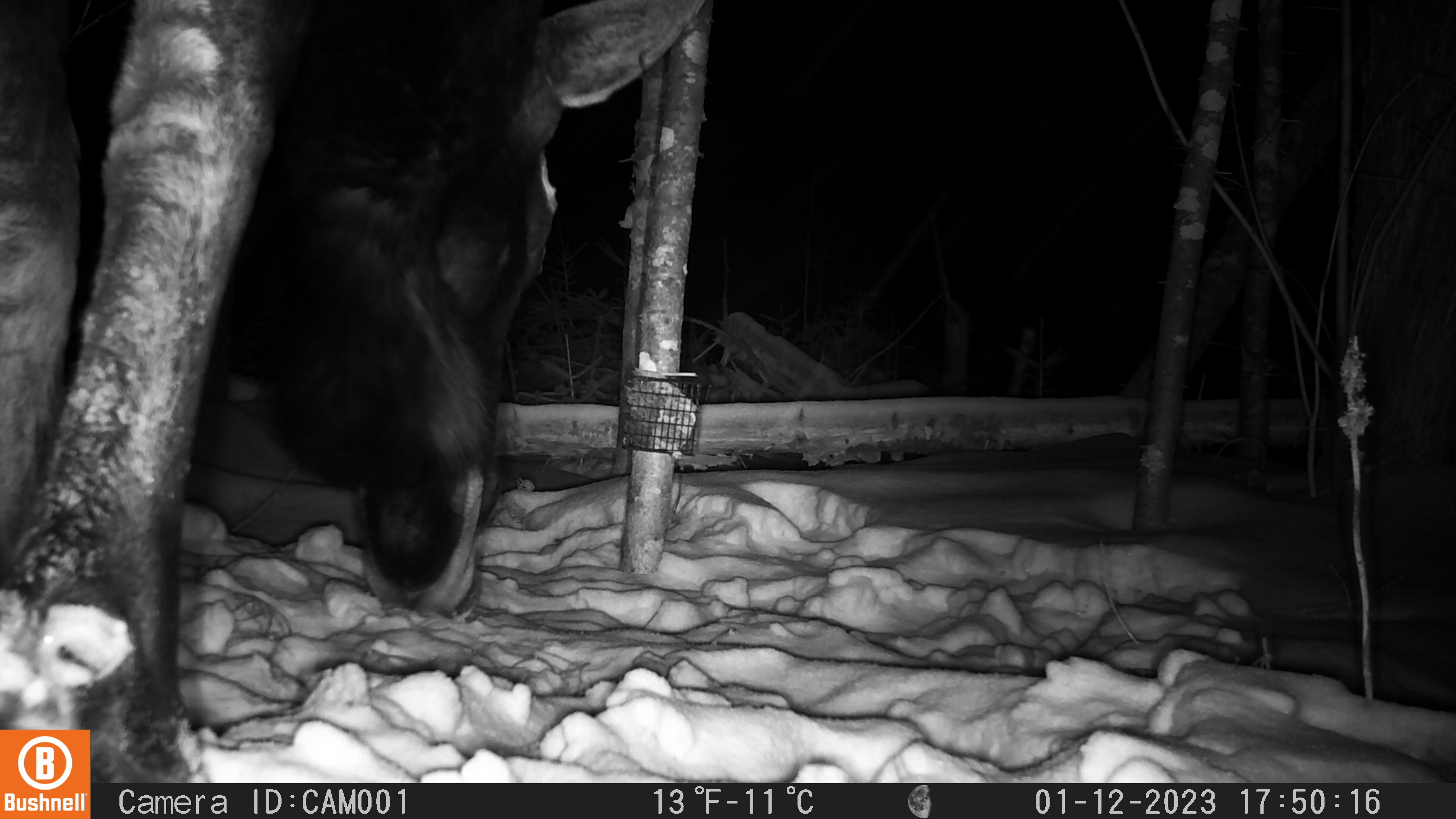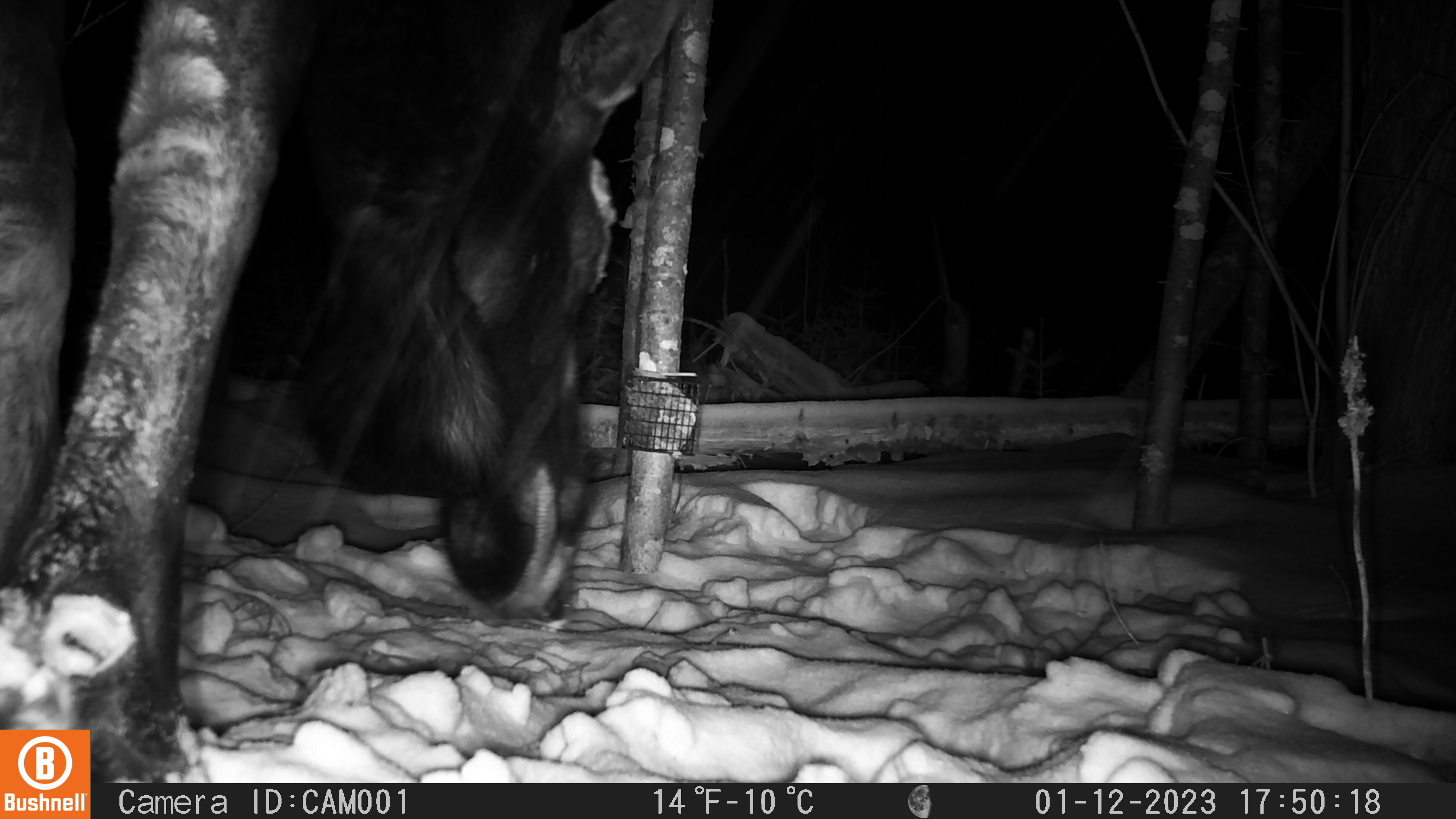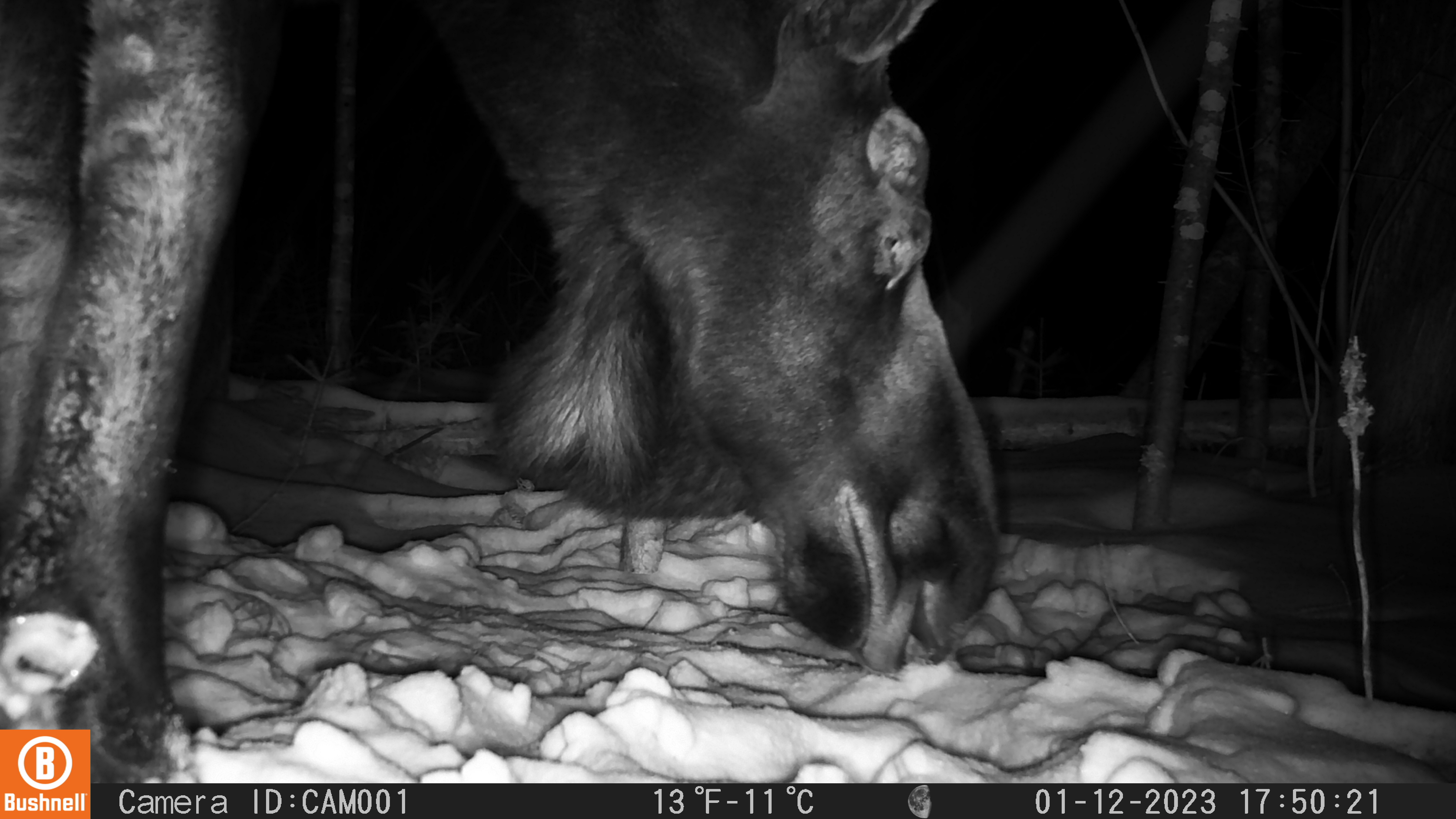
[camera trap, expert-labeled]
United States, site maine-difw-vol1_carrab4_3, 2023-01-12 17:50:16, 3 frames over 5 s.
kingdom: Animalia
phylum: Chordata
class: Mammalia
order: Artiodactyla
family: Cervidae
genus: Alces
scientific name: Alces alces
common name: moose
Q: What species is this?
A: Moose (Alces alces).